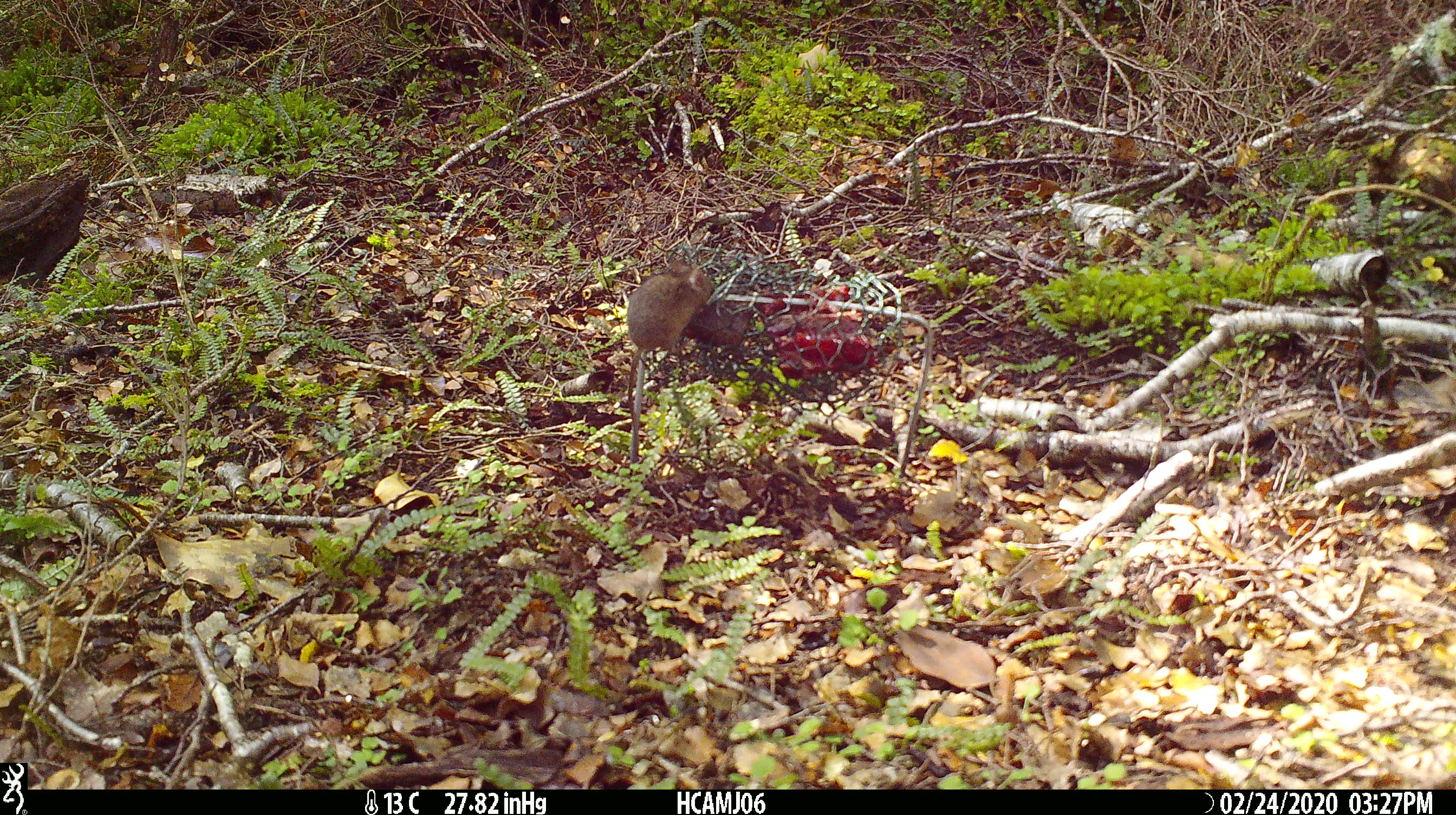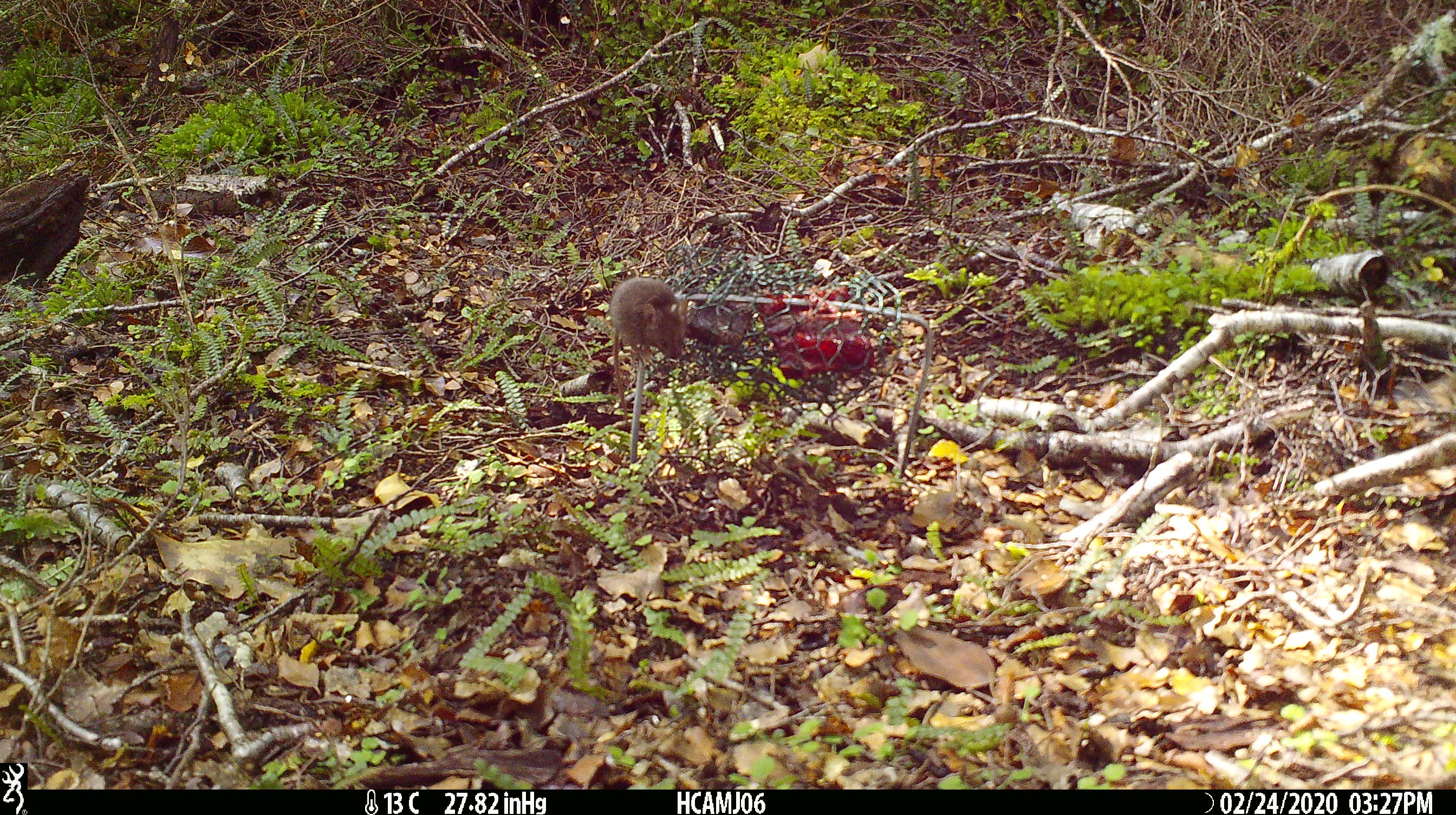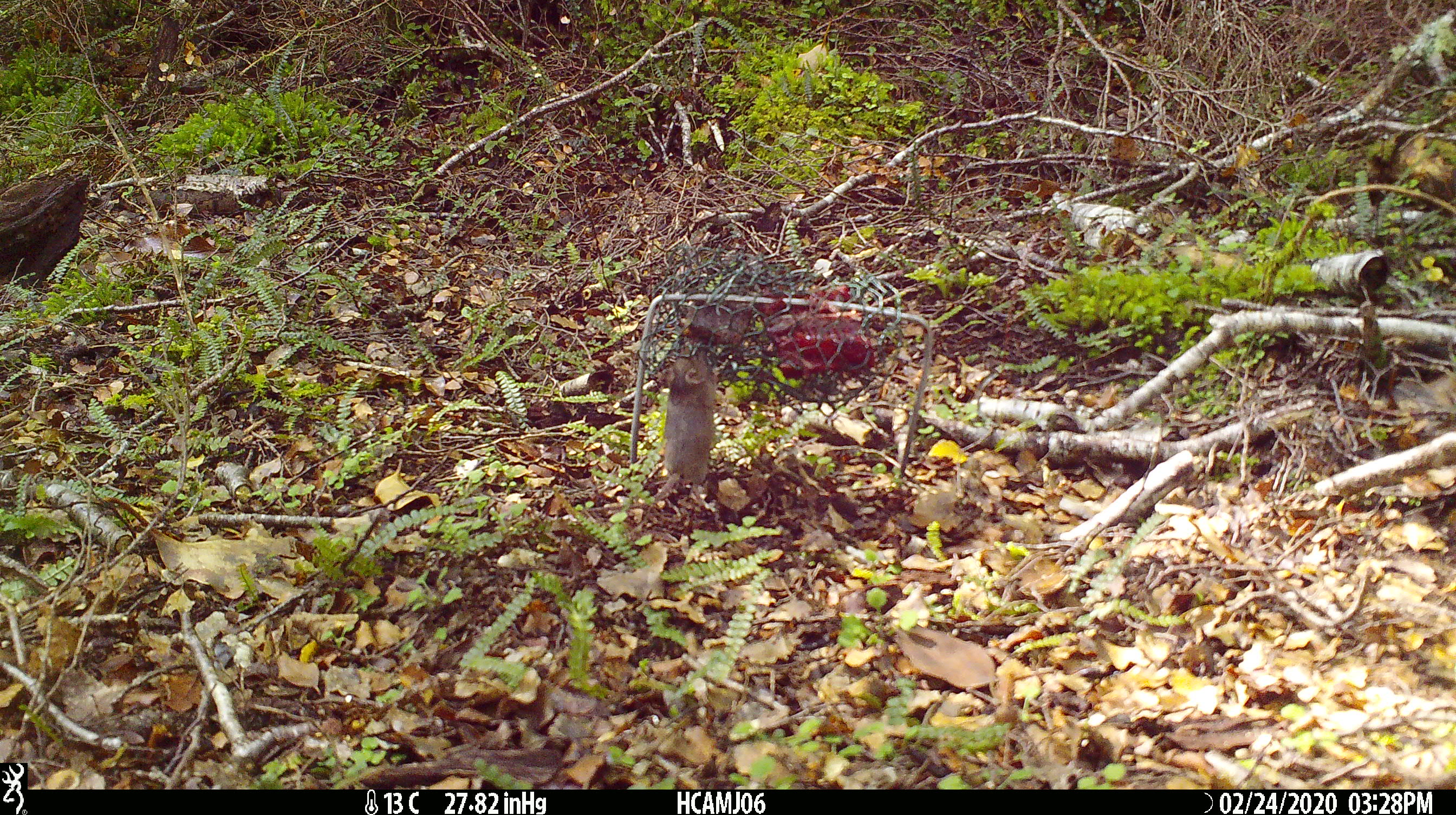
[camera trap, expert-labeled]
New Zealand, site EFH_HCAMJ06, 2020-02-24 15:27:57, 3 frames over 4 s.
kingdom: Animalia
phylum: Chordata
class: Mammalia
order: Rodentia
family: Muridae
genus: Mus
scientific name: Mus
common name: mouse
Mouse (Mus).